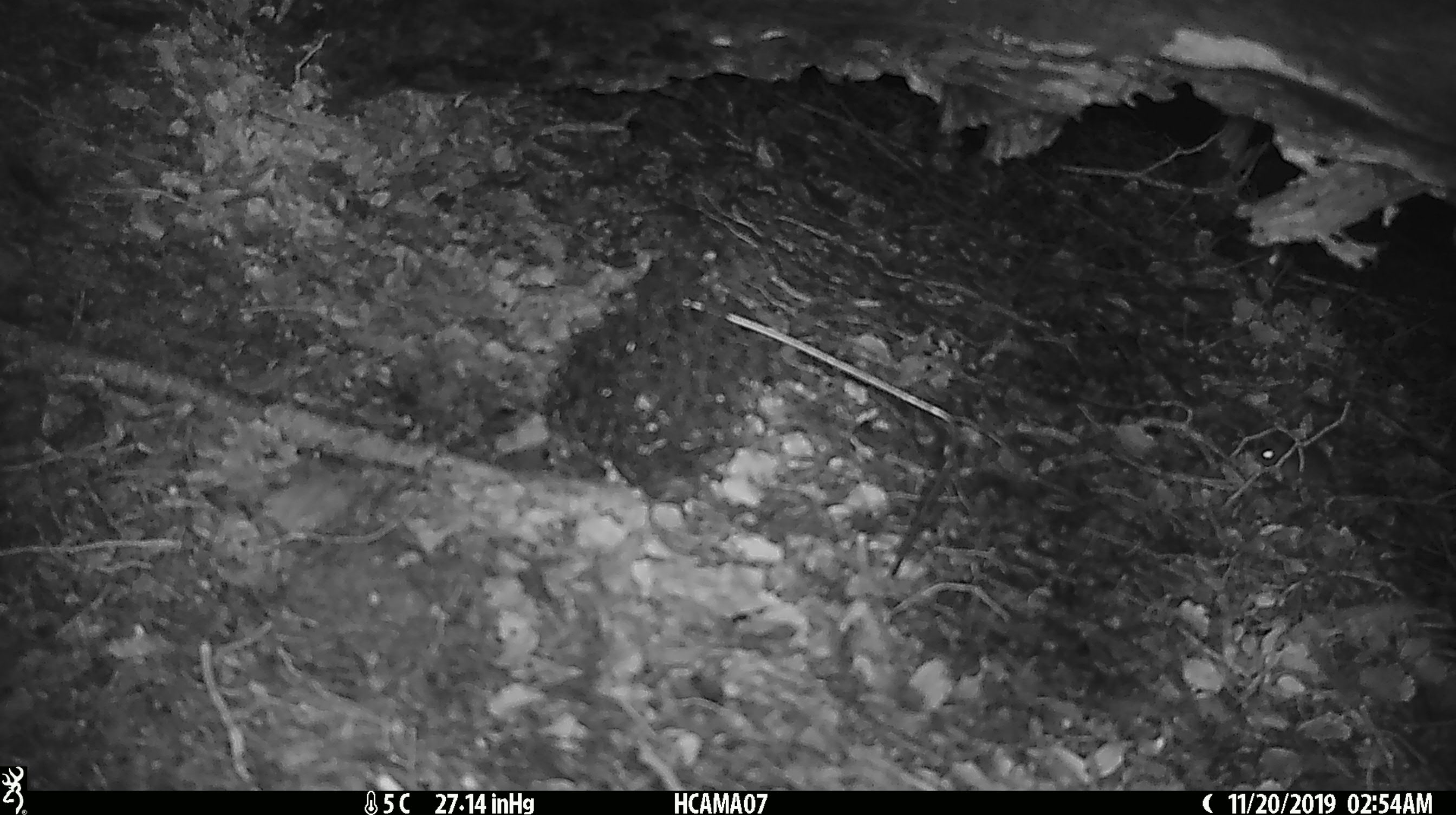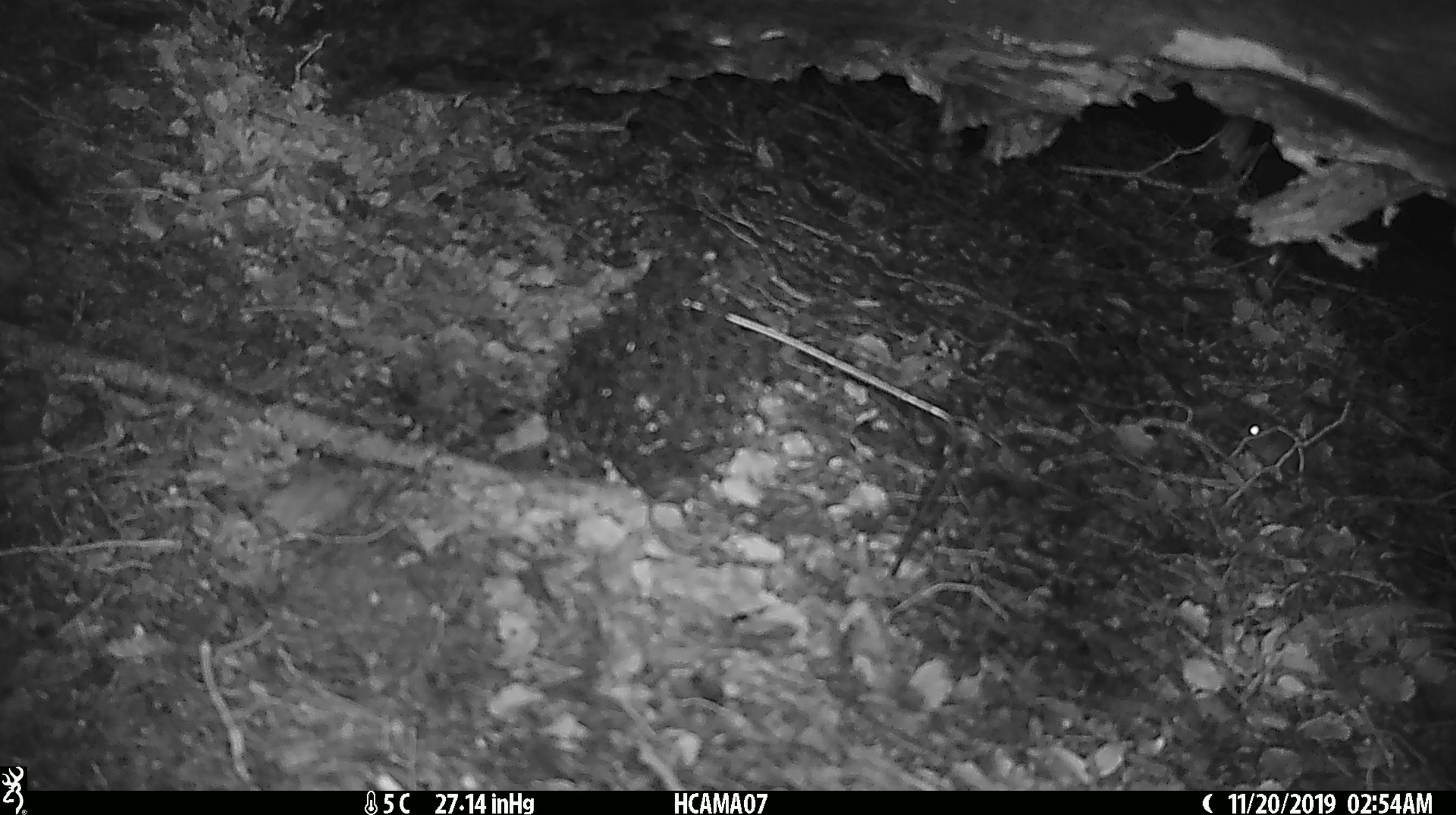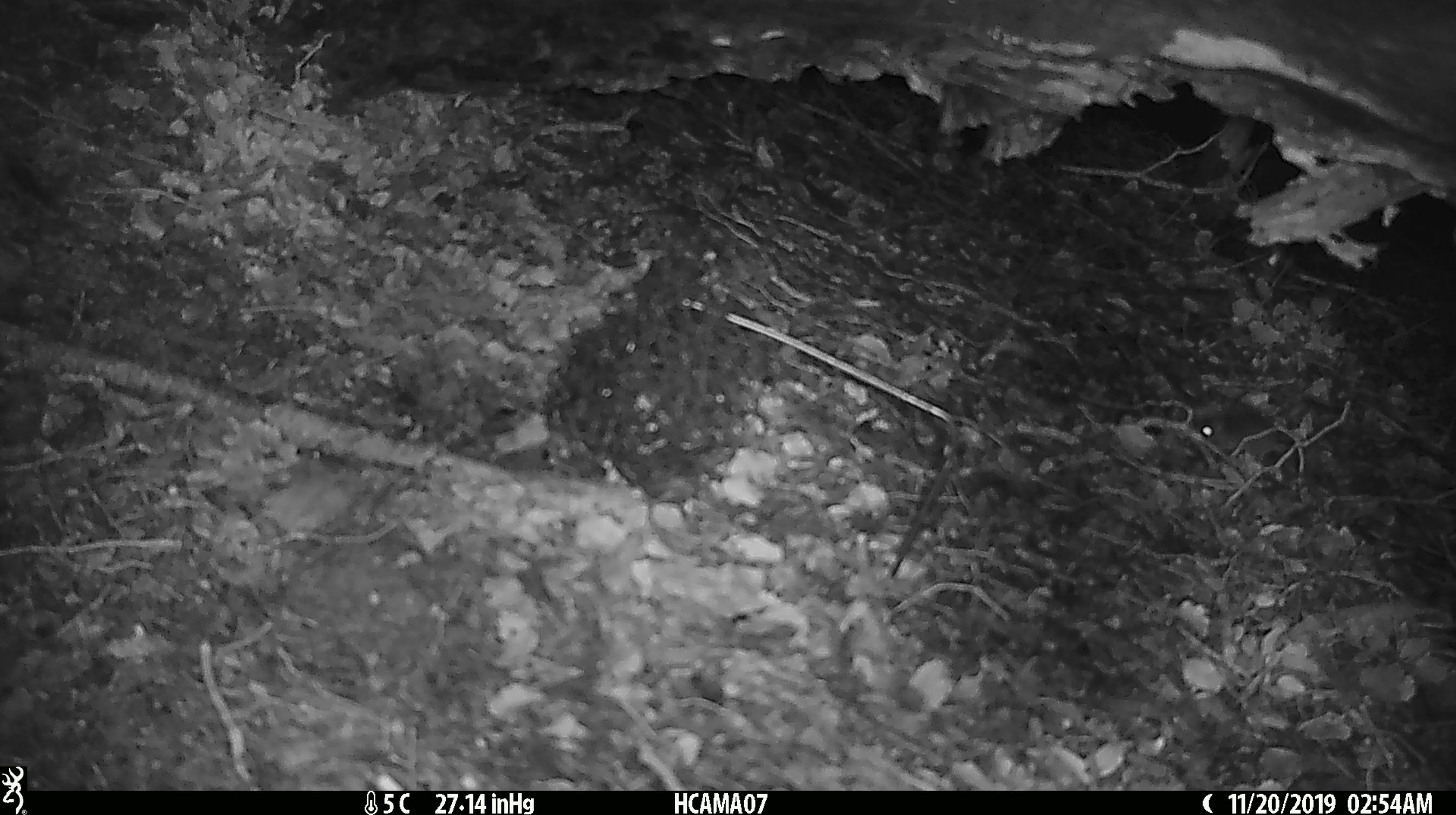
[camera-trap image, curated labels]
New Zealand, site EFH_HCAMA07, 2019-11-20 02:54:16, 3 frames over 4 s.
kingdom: Animalia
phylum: Chordata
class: Mammalia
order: Rodentia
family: Muridae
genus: Mus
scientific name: Mus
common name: mouse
Mouse (Mus).